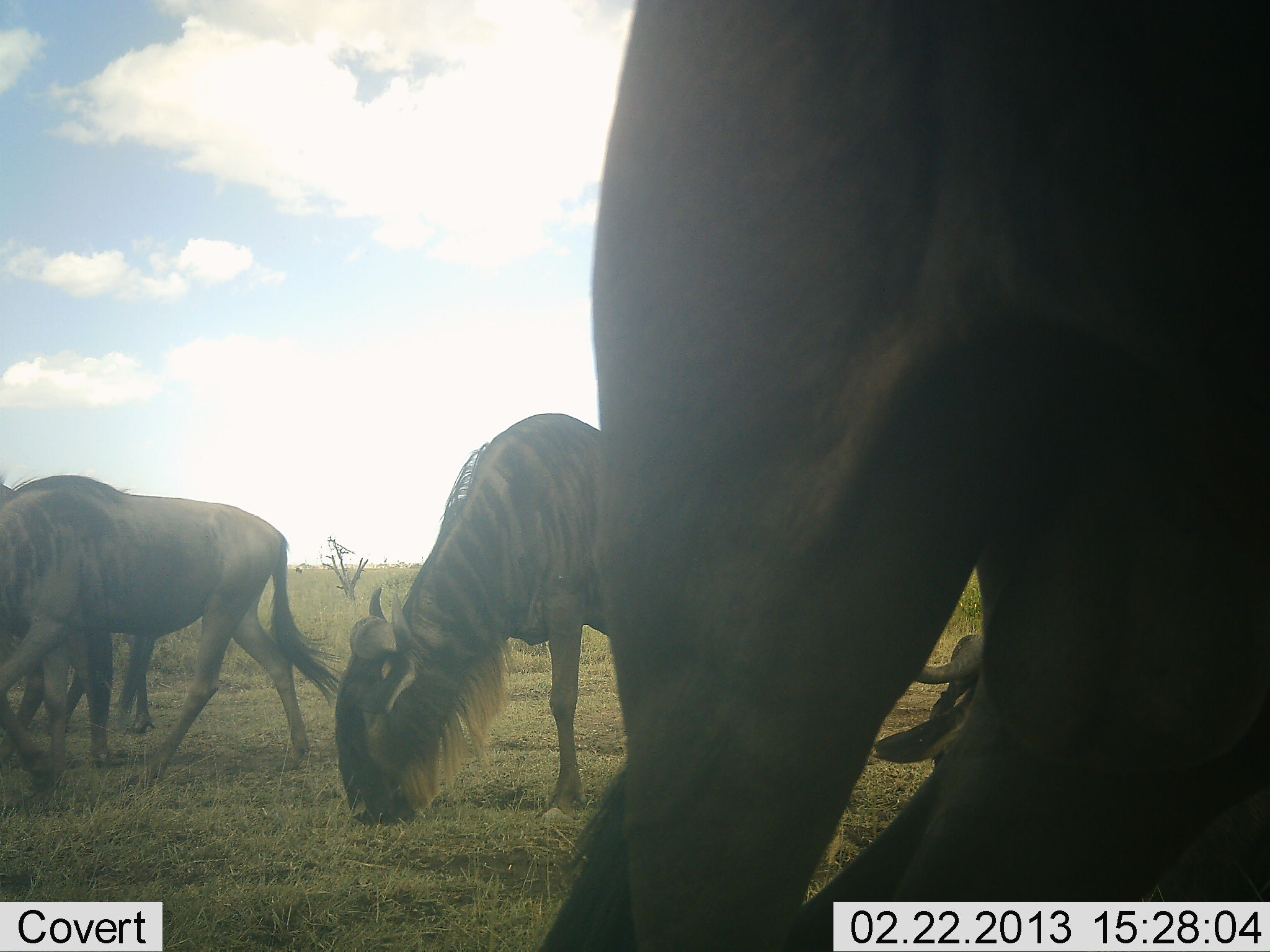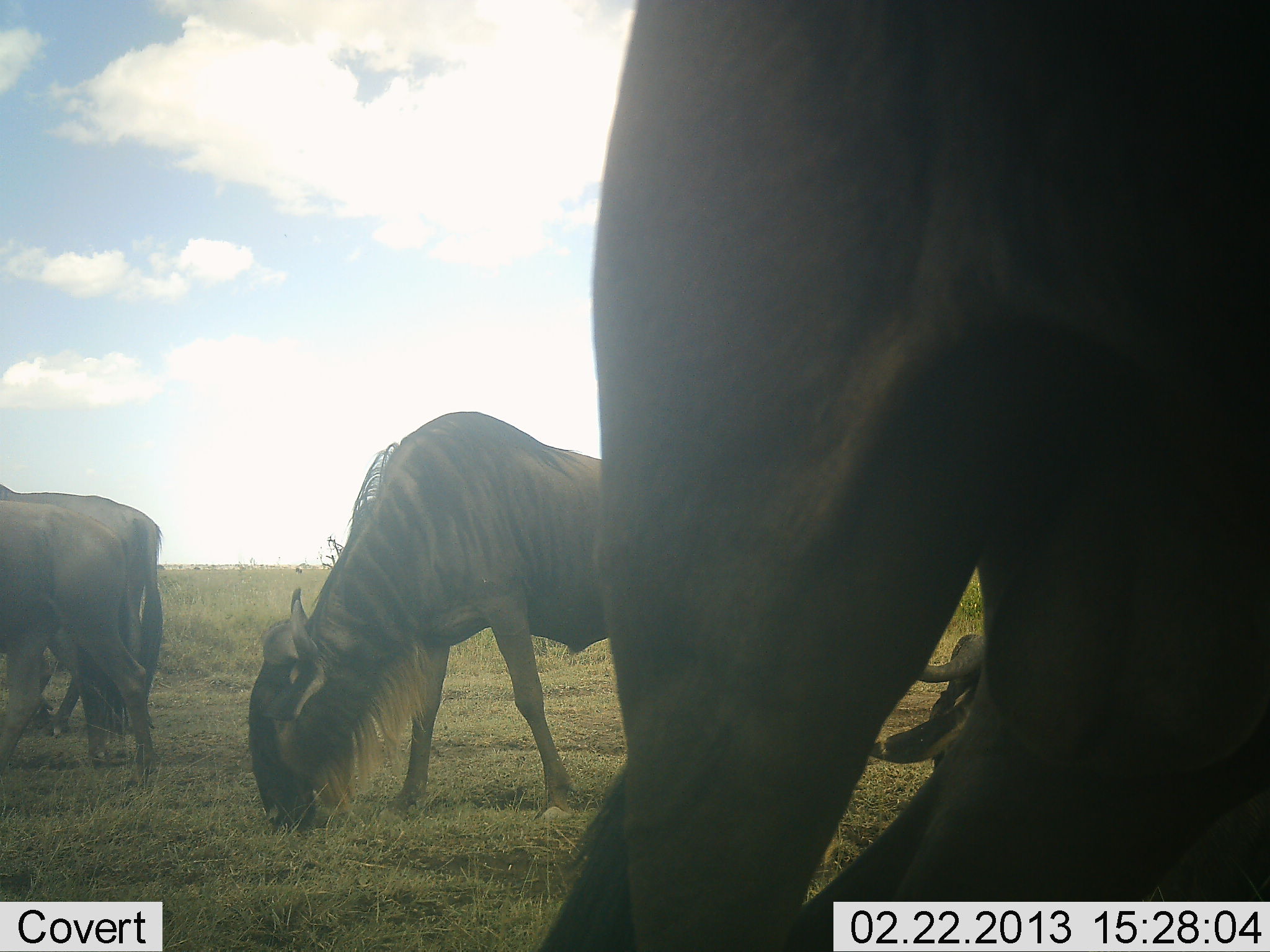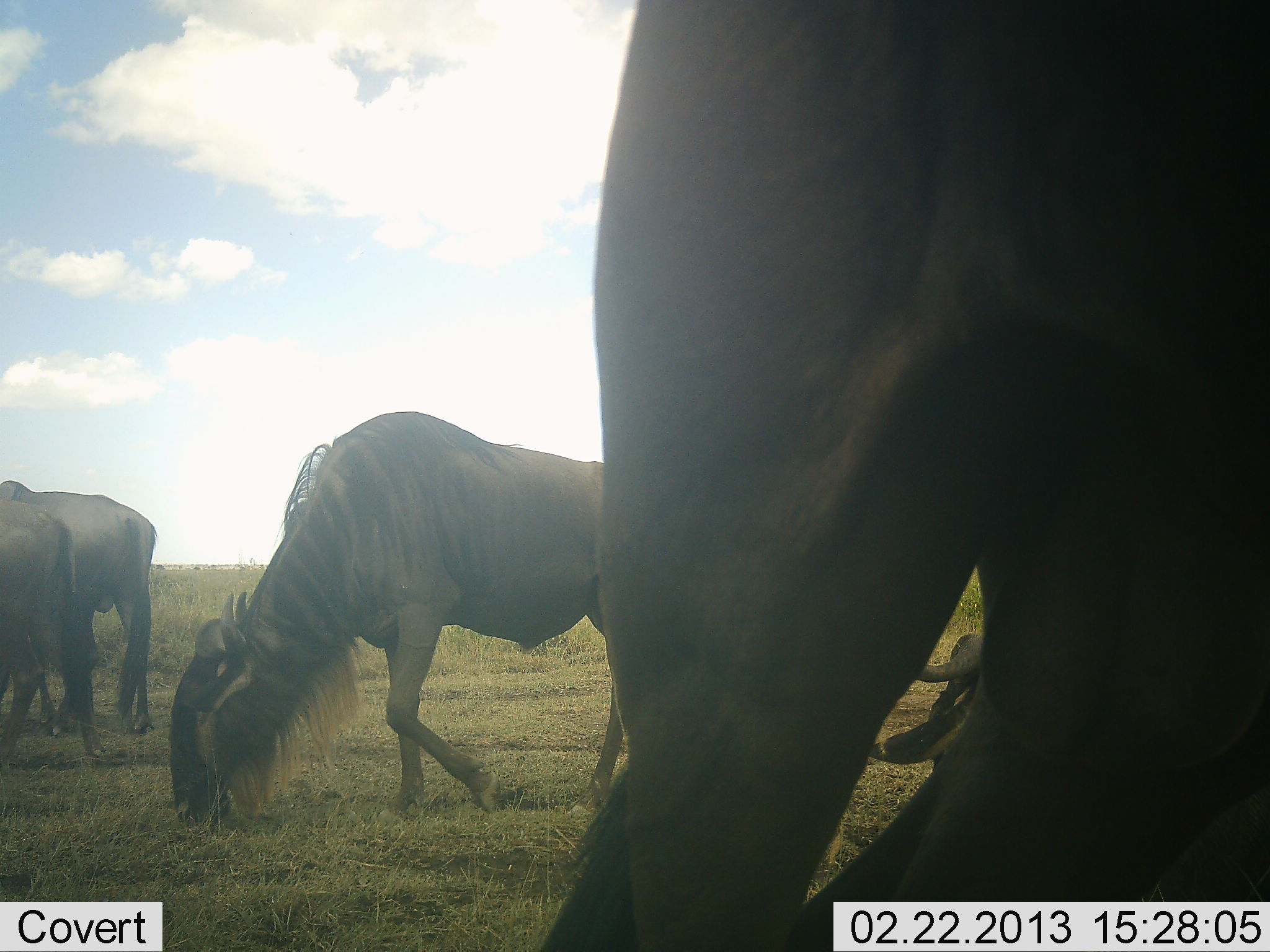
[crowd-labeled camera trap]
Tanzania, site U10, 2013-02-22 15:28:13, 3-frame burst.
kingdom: Animalia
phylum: Chordata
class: Mammalia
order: Artiodactyla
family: Bovidae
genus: Connochaetes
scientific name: Connochaetes taurinus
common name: blue wildebeest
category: wildebeest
Wildebeest (blue wildebeest) (Connochaetes taurinus), count 5. Behavior (volunteer vote fractions): standing 65%, resting 65%, moving 53%, interacting 0%. Young present (vote fraction): 0%. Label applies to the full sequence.